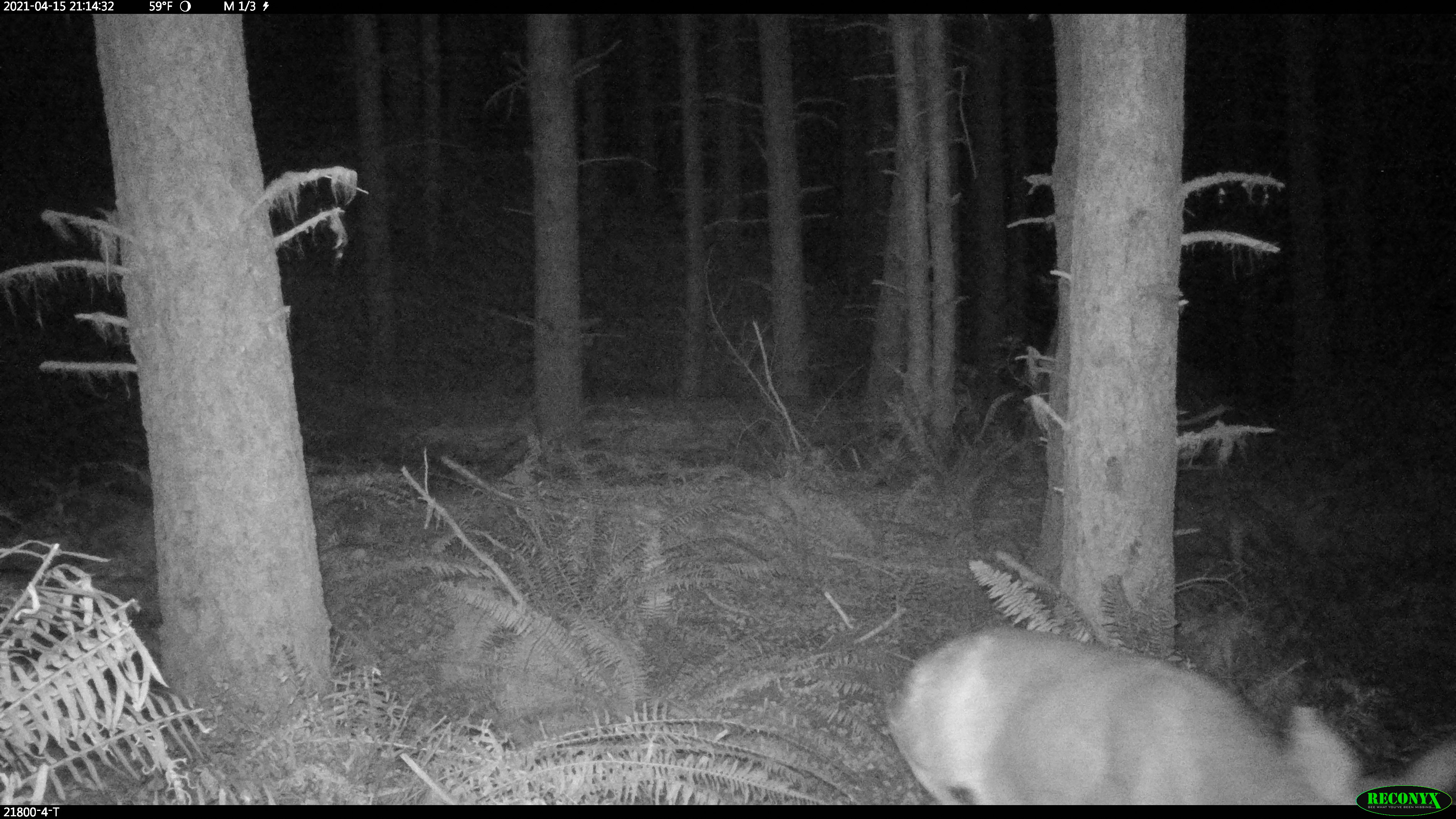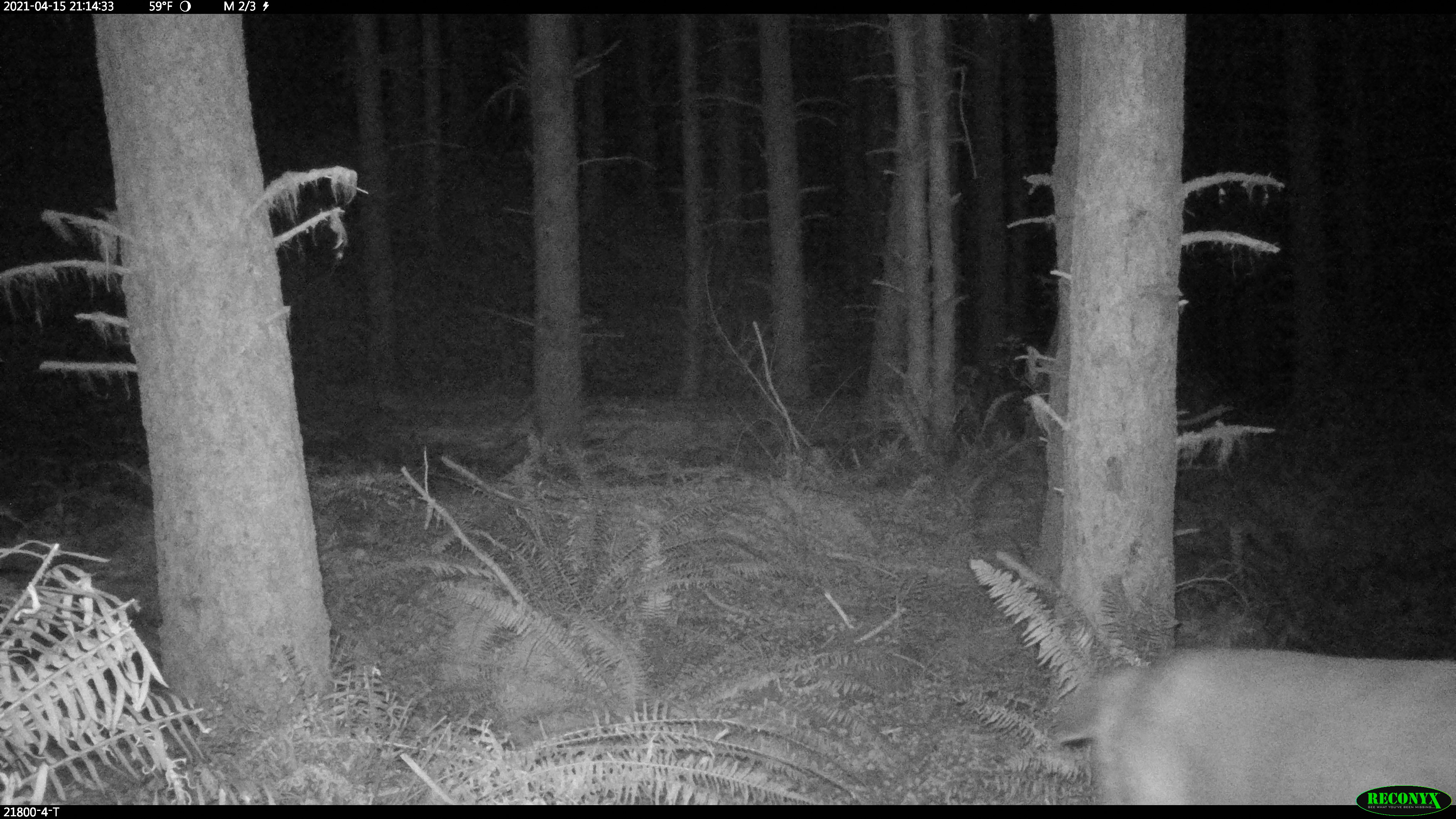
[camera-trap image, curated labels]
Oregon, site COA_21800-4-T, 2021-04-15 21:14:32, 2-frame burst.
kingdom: Animalia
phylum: Chordata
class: Mammalia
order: Artiodactyla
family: Cervidae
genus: Odocoileus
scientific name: Odocoileus hemionus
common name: black-tailed deer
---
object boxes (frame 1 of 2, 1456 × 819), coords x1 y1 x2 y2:
black-tailed deer: 867 619 1453 784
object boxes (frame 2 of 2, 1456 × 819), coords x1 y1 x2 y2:
black-tailed deer: 1022 632 1453 781